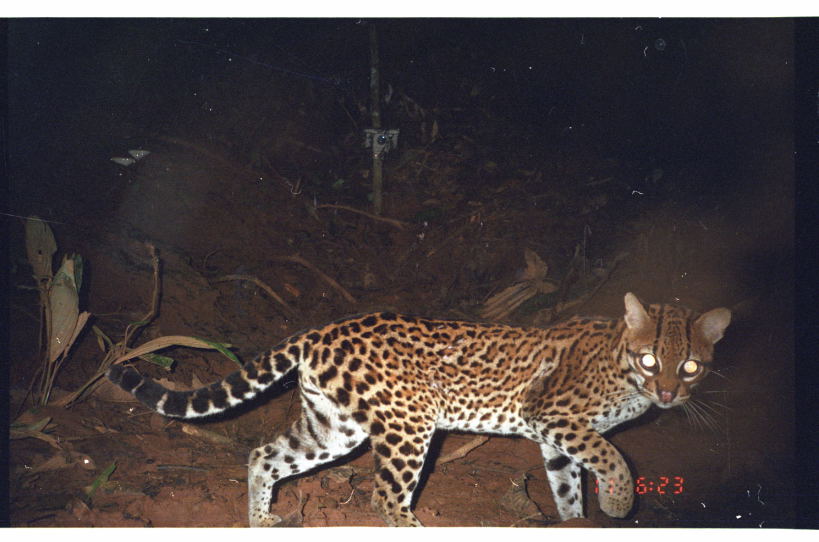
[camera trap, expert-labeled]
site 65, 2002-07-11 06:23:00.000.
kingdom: Animalia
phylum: Chordata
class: Mammalia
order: Carnivora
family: Felidae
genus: Leopardus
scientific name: Leopardus pardalis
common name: ocelot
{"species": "Leopardus pardalis (ocelot)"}